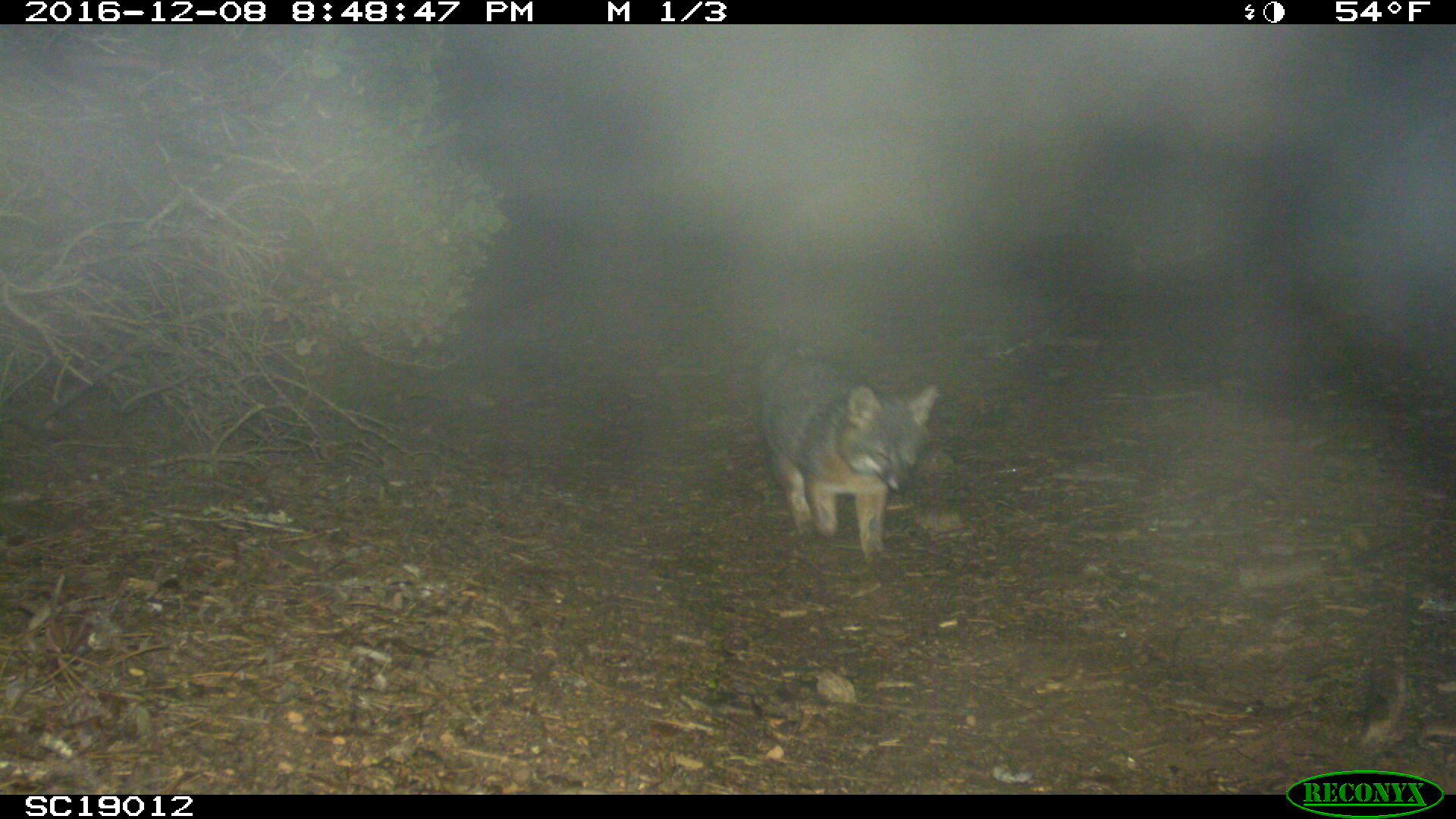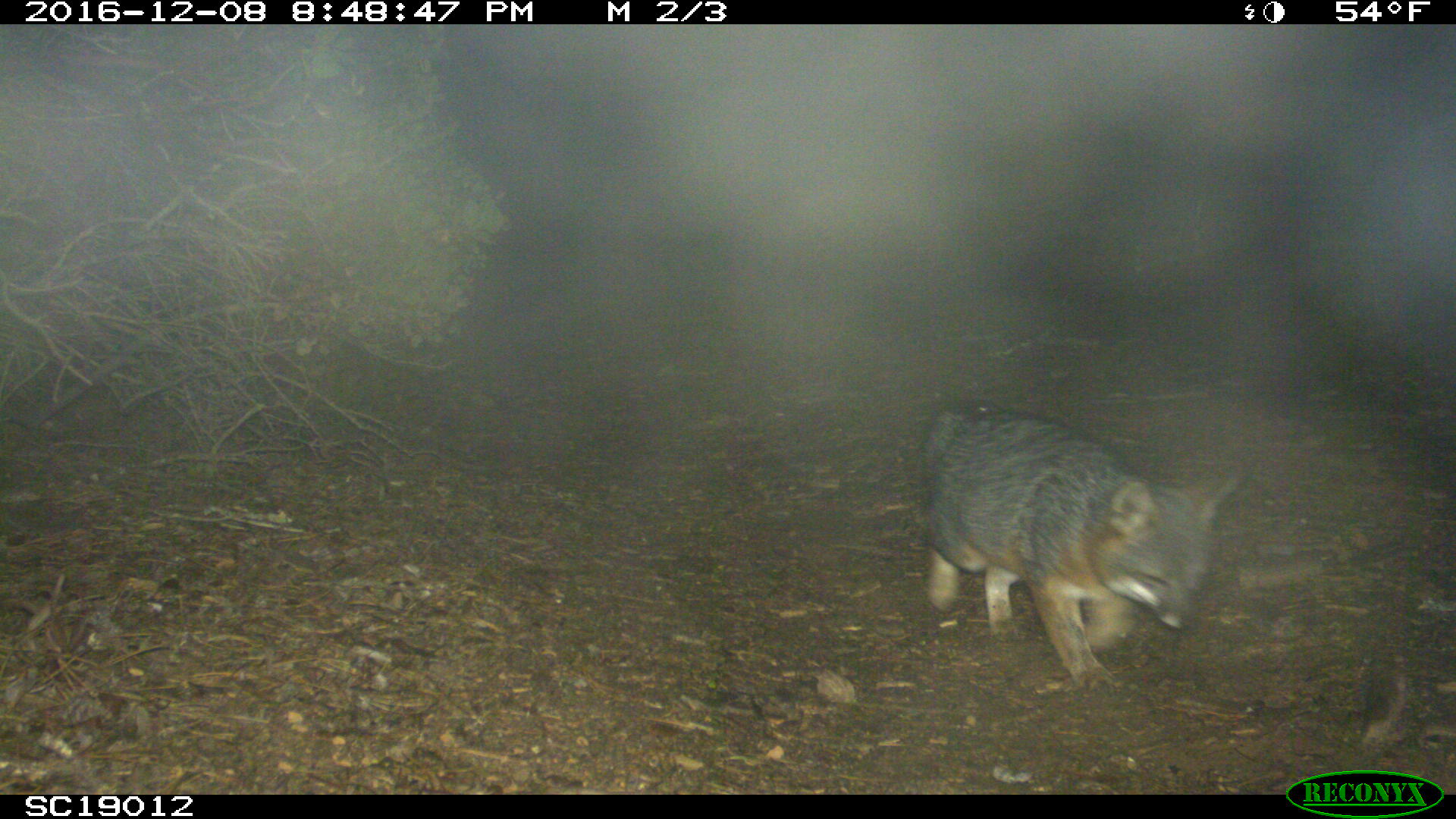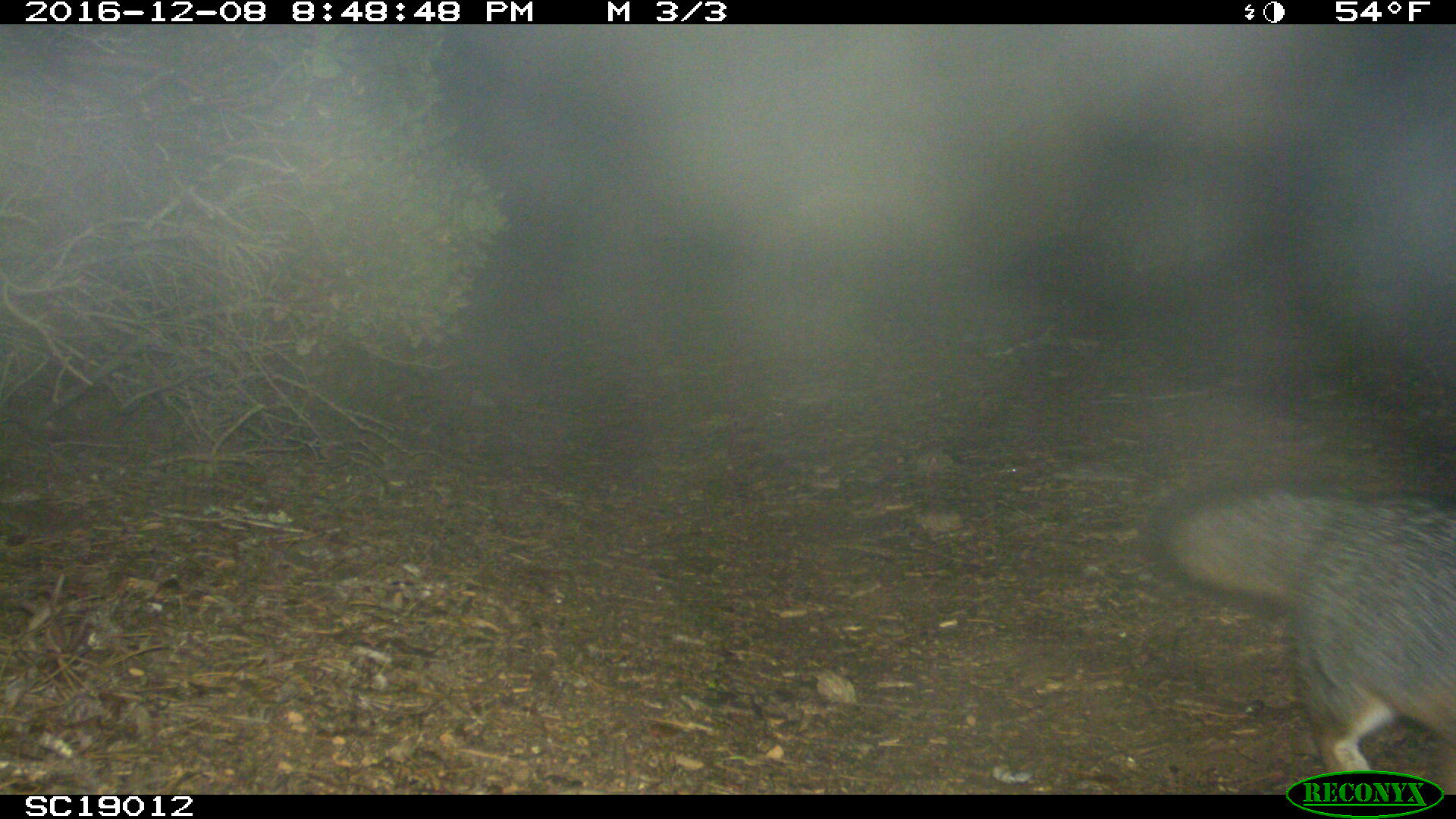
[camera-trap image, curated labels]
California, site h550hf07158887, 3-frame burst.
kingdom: Animalia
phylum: Chordata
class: Mammalia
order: Carnivora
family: Canidae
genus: Urocyon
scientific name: Urocyon littoralis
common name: island fox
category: fox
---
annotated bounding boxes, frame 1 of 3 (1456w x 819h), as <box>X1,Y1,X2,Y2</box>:
fox: <box>764,356,938,566</box>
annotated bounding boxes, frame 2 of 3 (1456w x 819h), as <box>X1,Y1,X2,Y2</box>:
fox: <box>921,398,1247,691</box>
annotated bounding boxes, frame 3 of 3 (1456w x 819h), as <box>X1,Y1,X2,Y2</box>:
fox: <box>1143,487,1455,774</box>